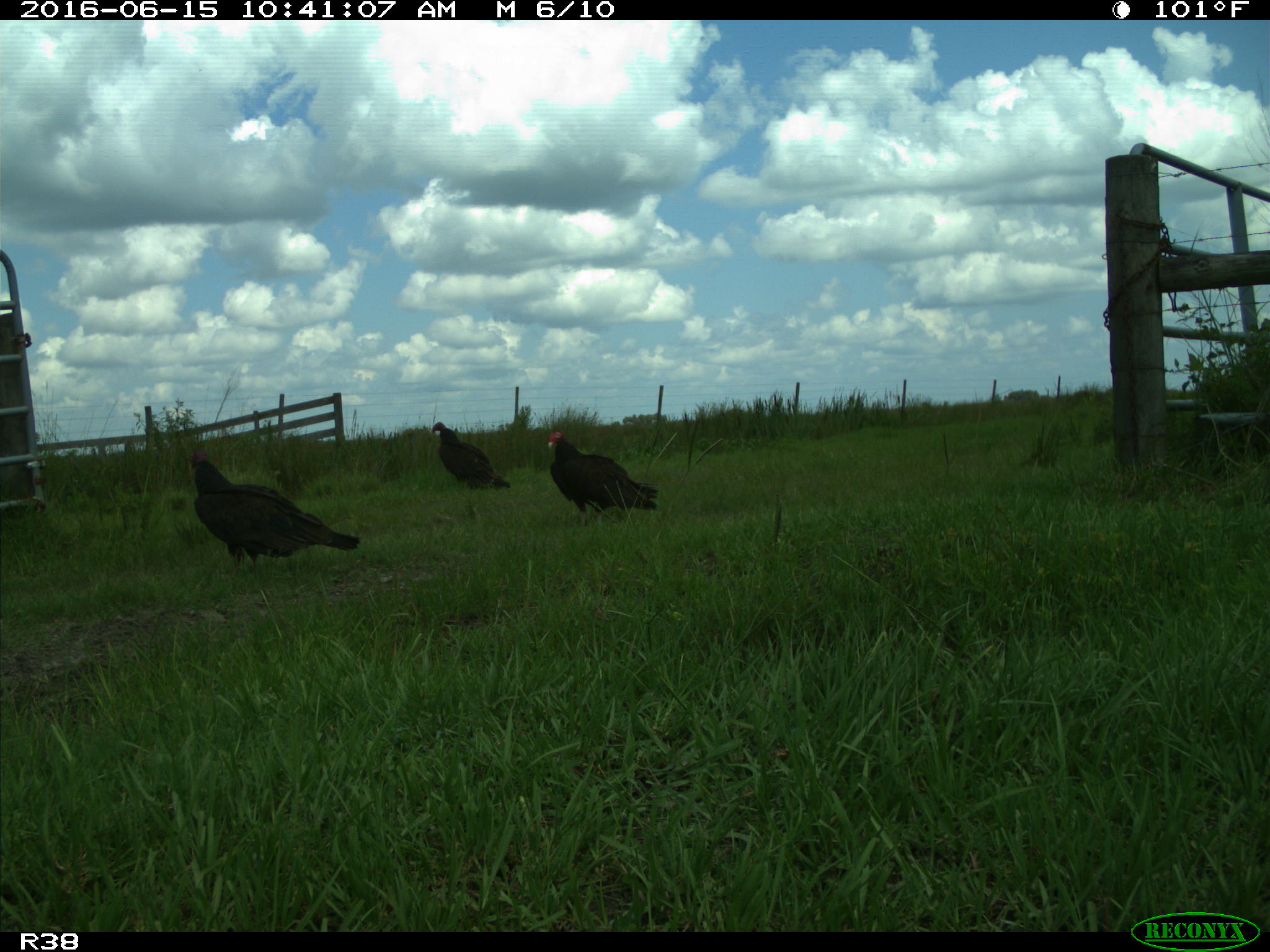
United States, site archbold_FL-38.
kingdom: Animalia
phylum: Chordata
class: Aves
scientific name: Aves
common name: birds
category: unidentified bird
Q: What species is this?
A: Unidentified bird (birds) (Aves).